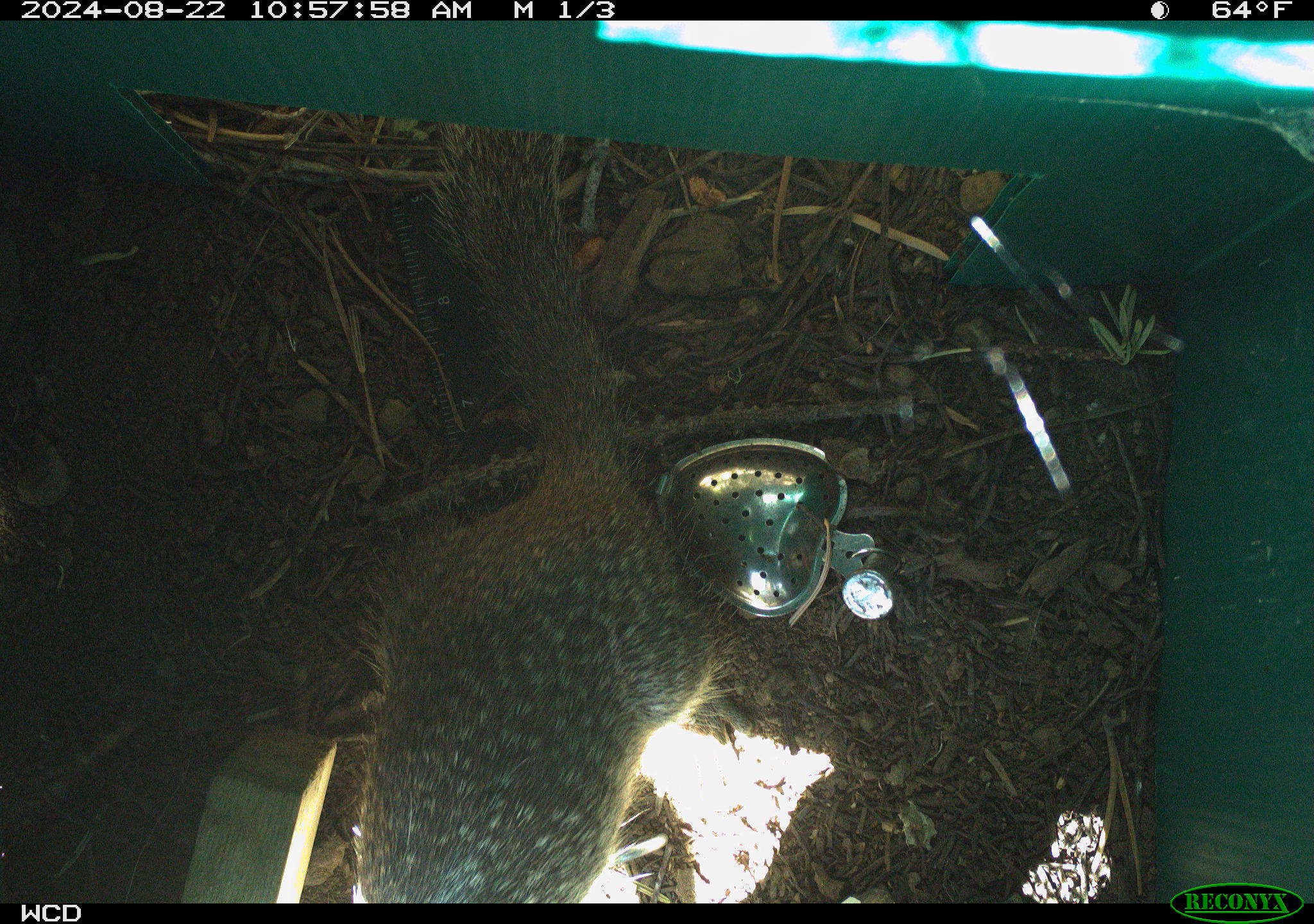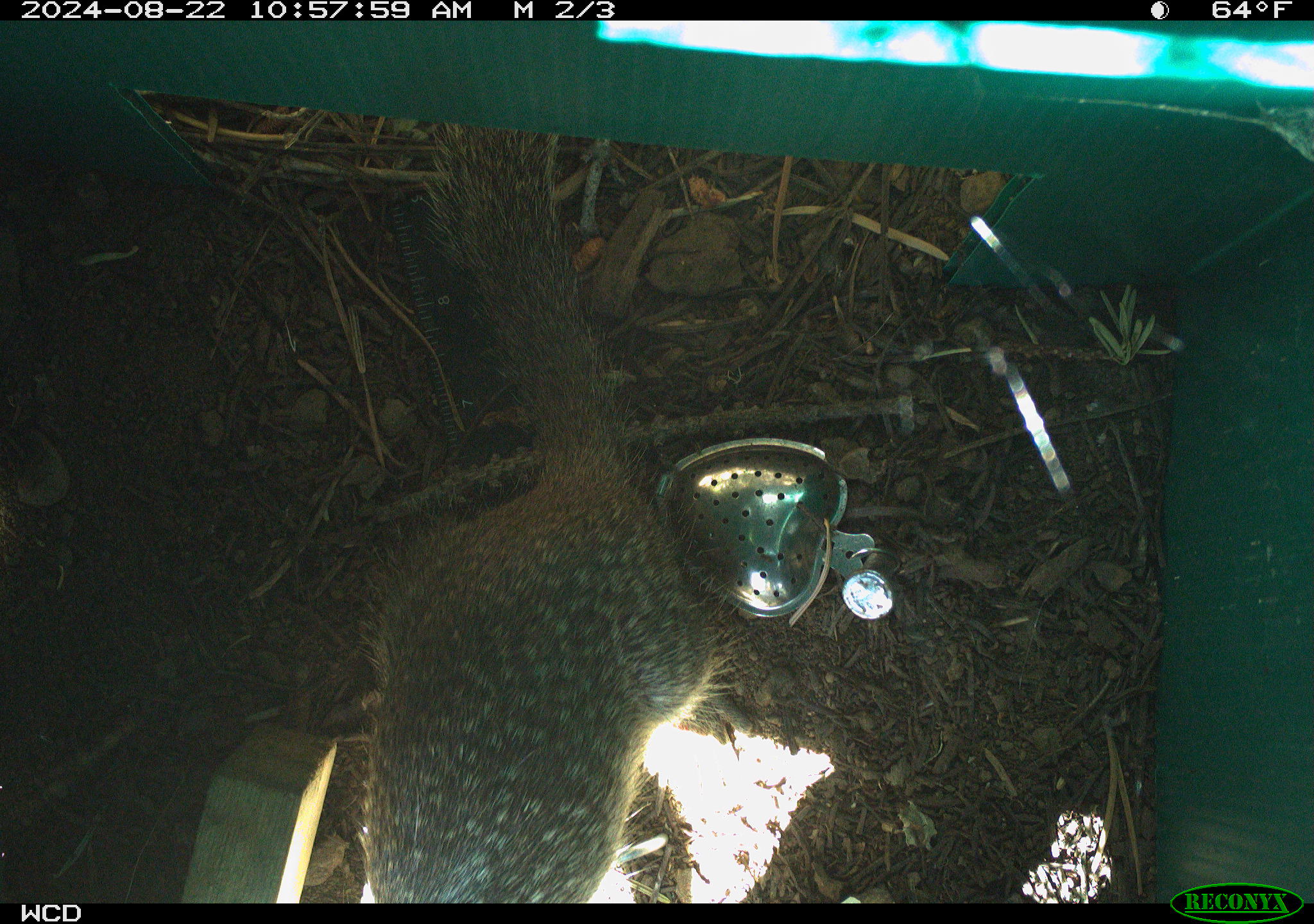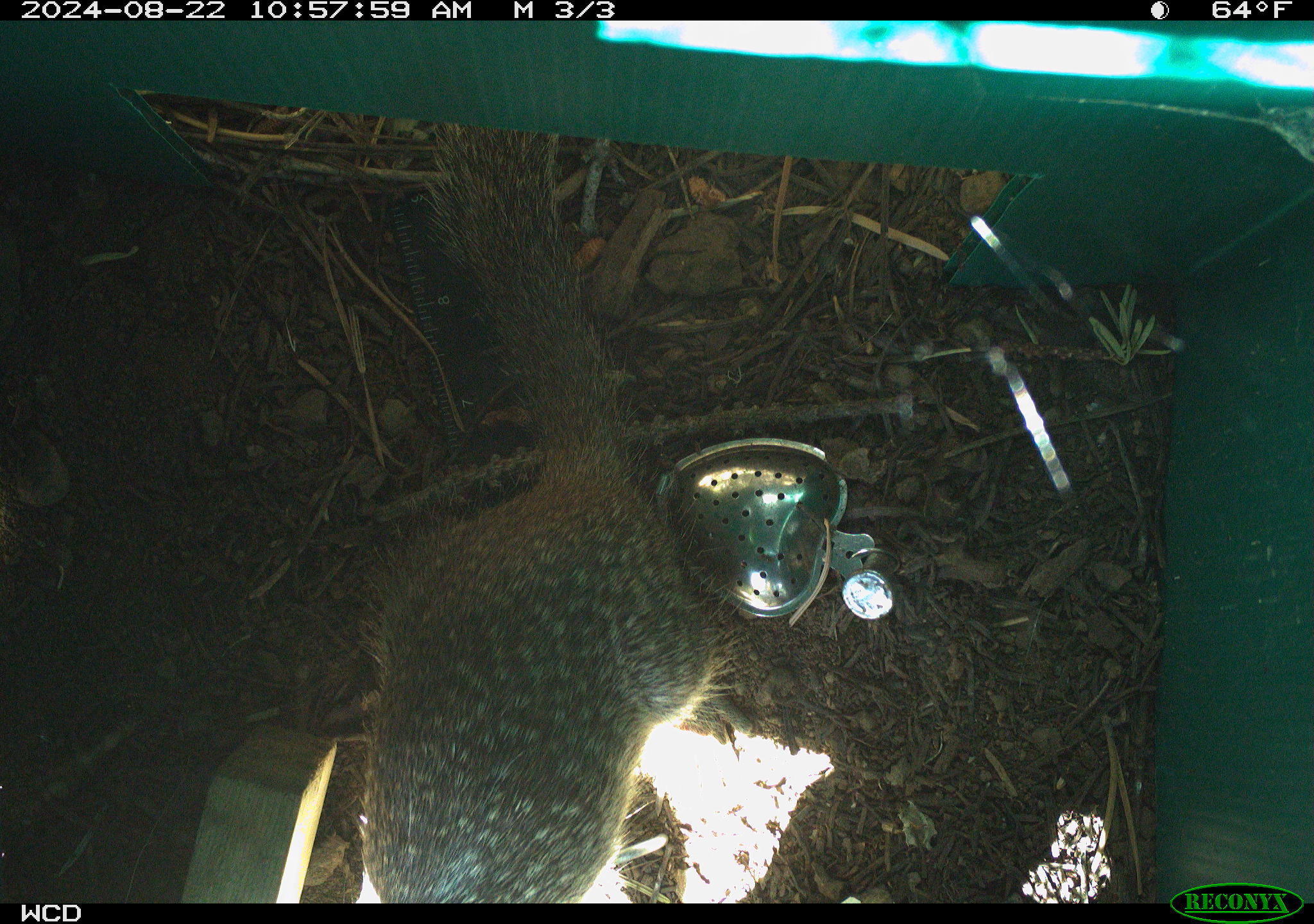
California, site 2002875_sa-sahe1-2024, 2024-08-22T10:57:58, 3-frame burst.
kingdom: Animalia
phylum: Chordata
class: Mammalia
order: Rodentia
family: Sciuridae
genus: Otospermophilus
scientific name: Otospermophilus beecheyi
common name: california ground squirrel